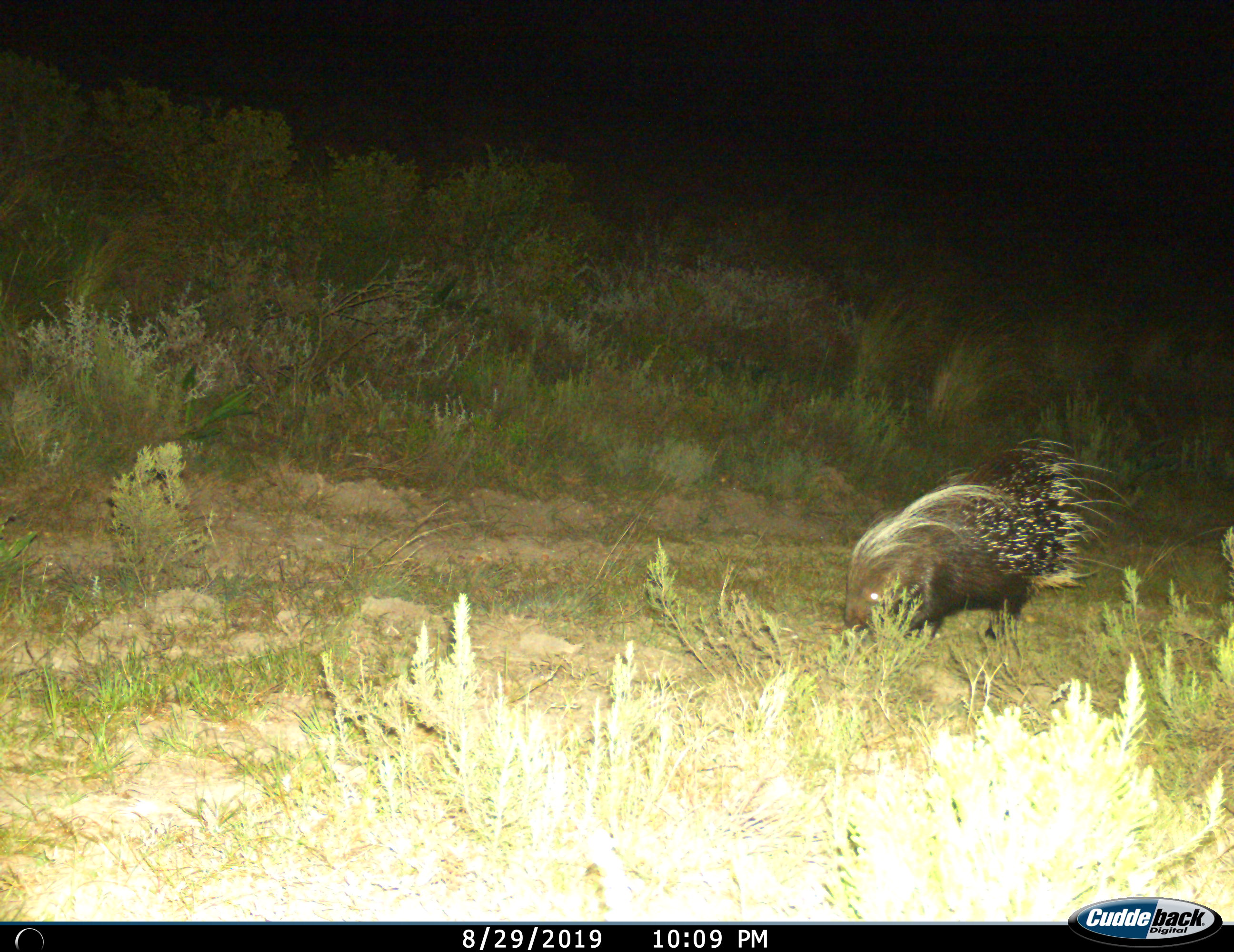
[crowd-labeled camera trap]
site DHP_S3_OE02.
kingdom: Animalia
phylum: Chordata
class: Mammalia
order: Rodentia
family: Hystricidae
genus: Hystrix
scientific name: Hystrix cristata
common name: crested porcupine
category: porcupine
Porcupine (crested porcupine) (Hystrix cristata), count 1. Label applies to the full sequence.